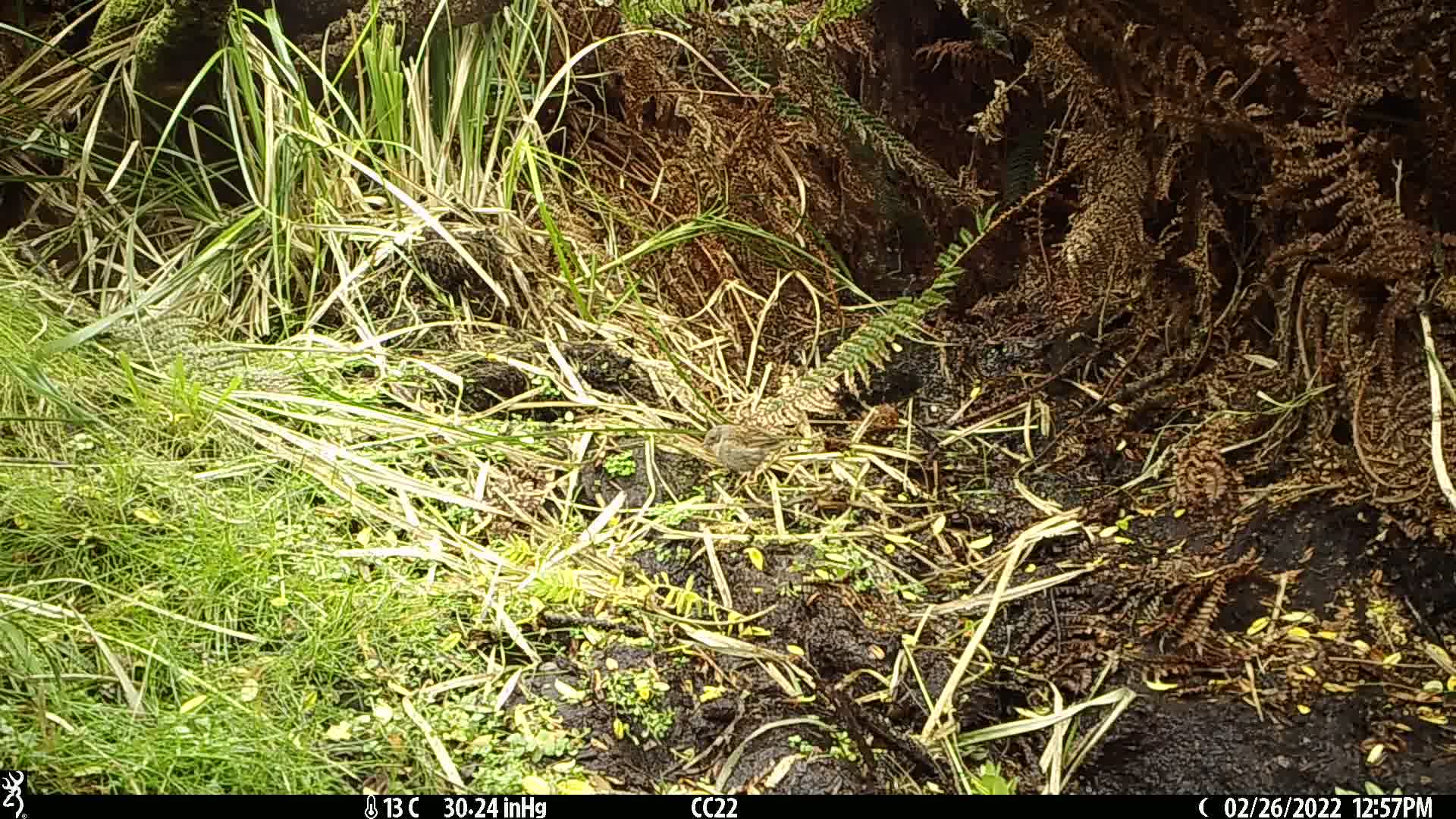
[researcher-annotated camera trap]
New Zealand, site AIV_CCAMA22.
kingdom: Animalia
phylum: Chordata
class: Aves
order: Passeriformes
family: Prunellidae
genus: Prunella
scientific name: Prunella modularis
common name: dunnock